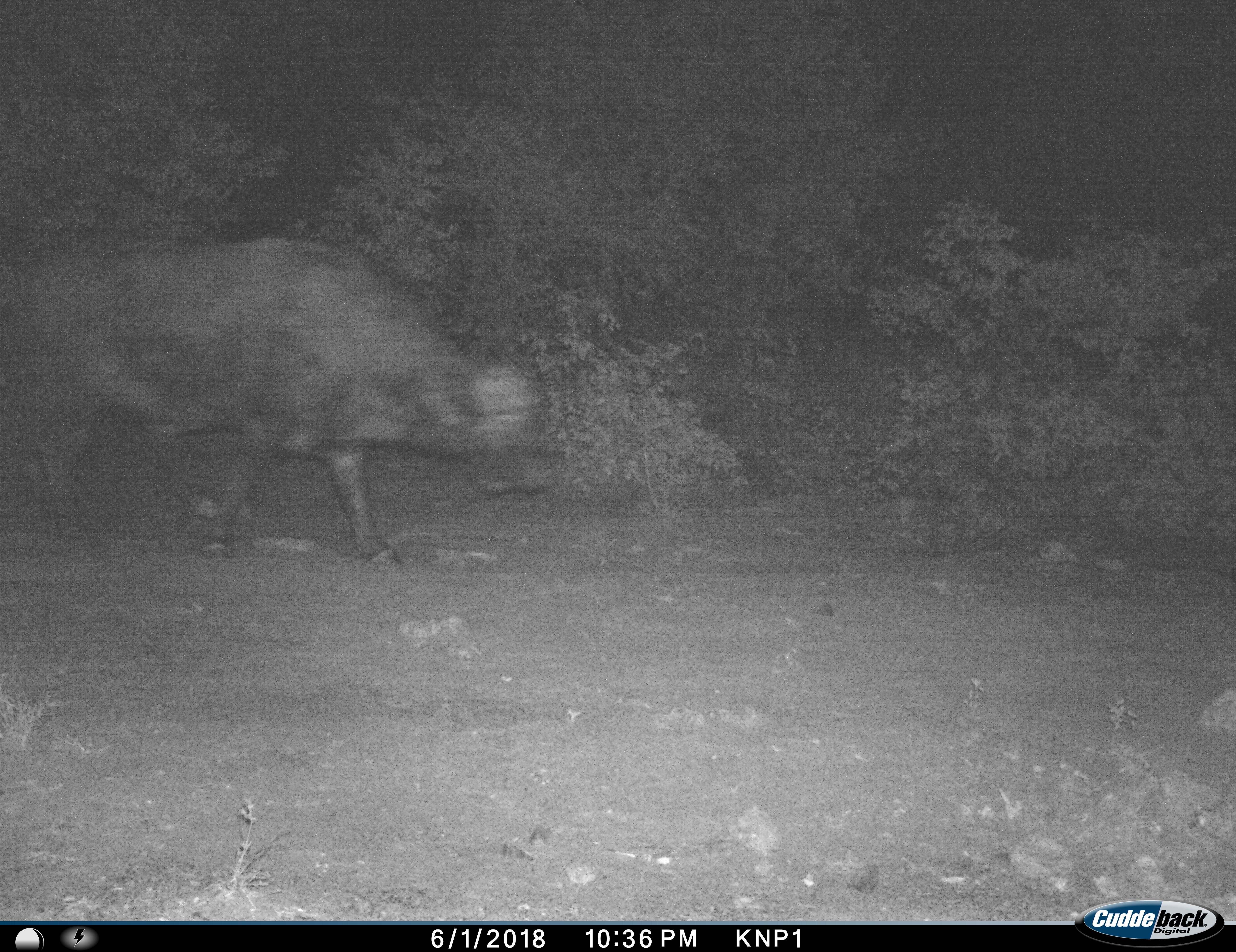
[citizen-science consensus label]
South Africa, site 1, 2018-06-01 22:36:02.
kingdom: Animalia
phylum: Chordata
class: Mammalia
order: Artiodactyla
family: Bovidae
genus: Syncerus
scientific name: Syncerus caffer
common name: cape buffalo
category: buffalo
Buffalo (cape buffalo) (Syncerus caffer), count 1. Behavior (volunteer vote fractions): standing 10%, resting 0%, moving 90%, interacting 0%. Young present (vote fraction): 0%. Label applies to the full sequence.